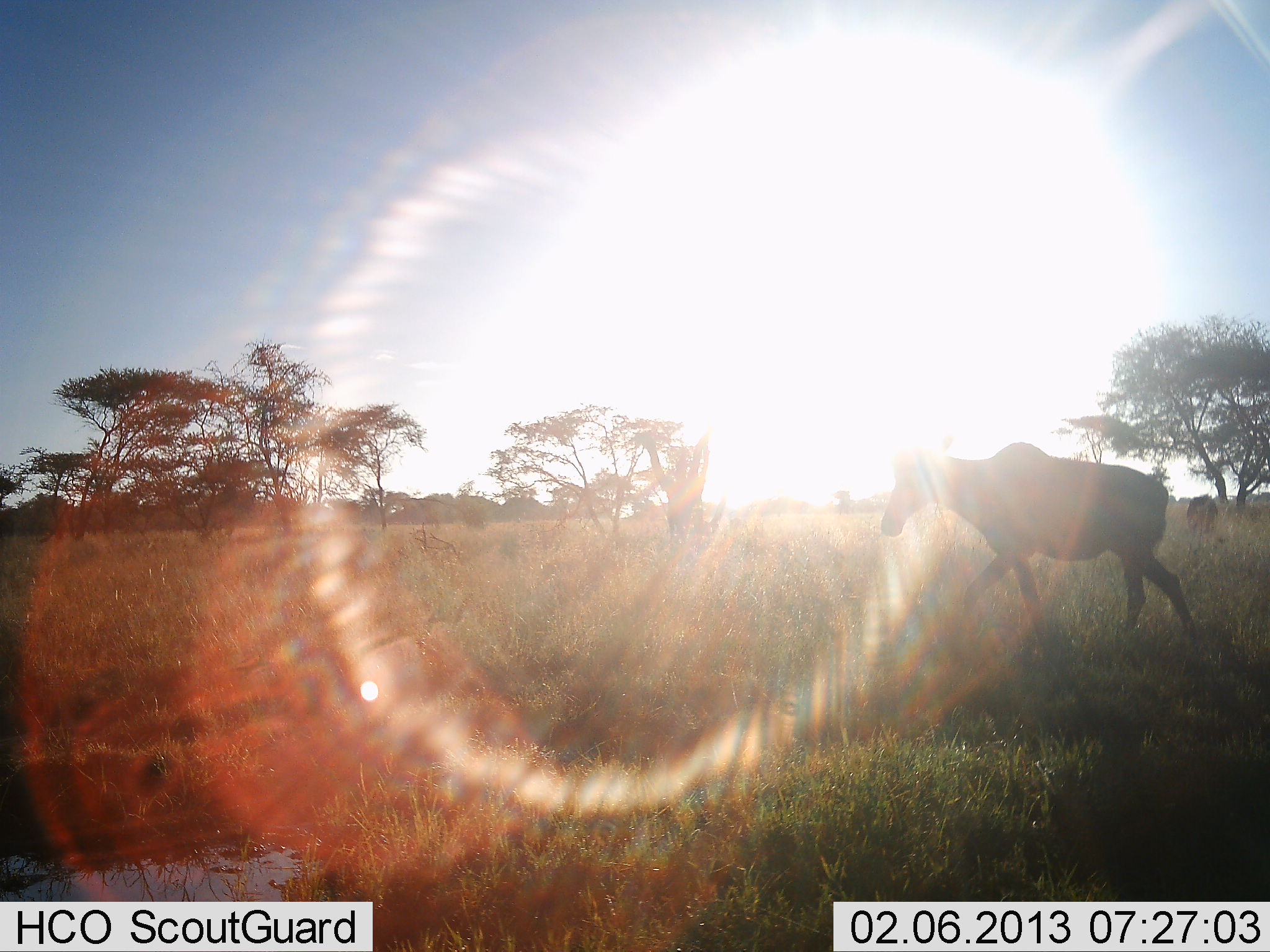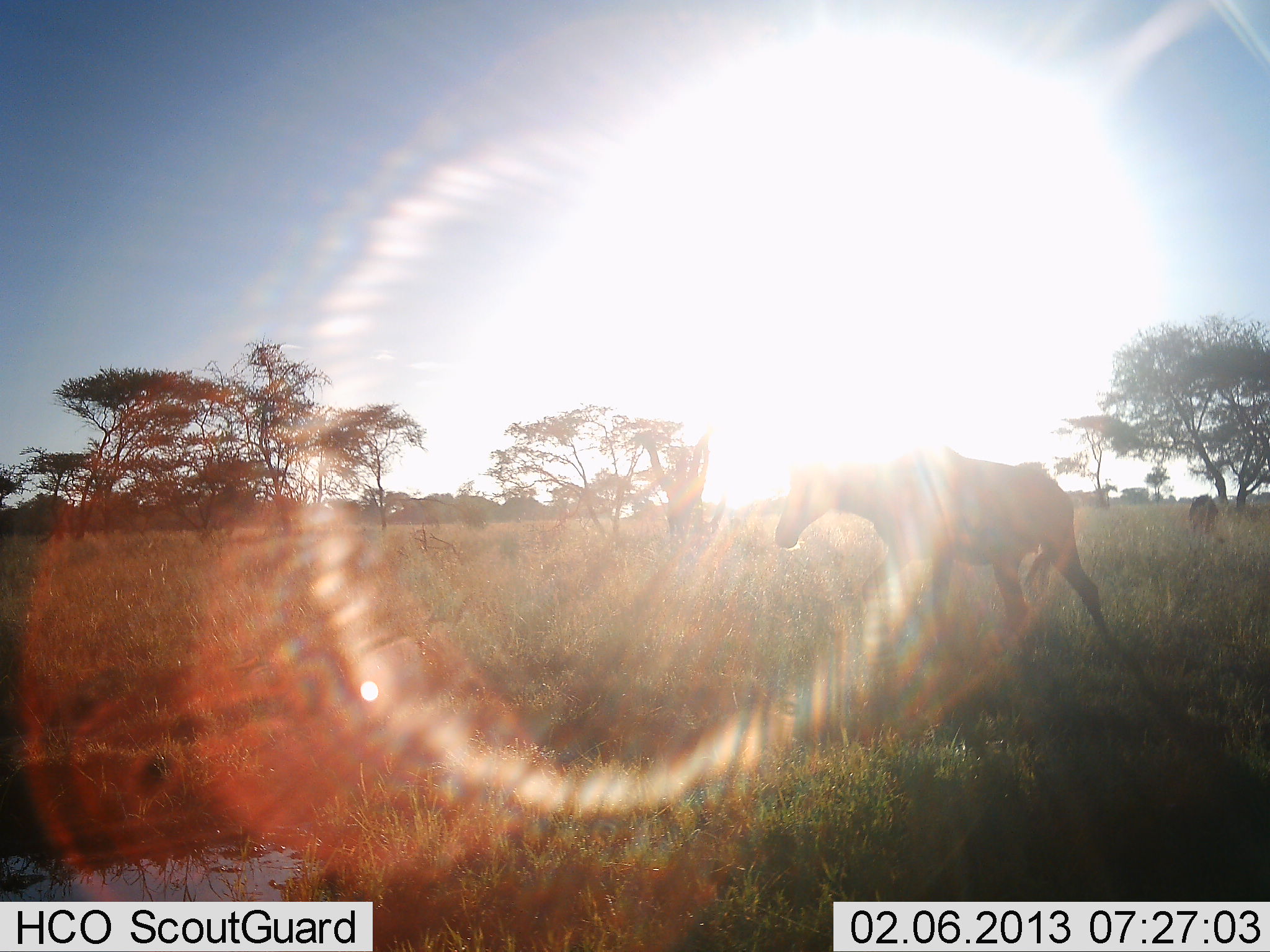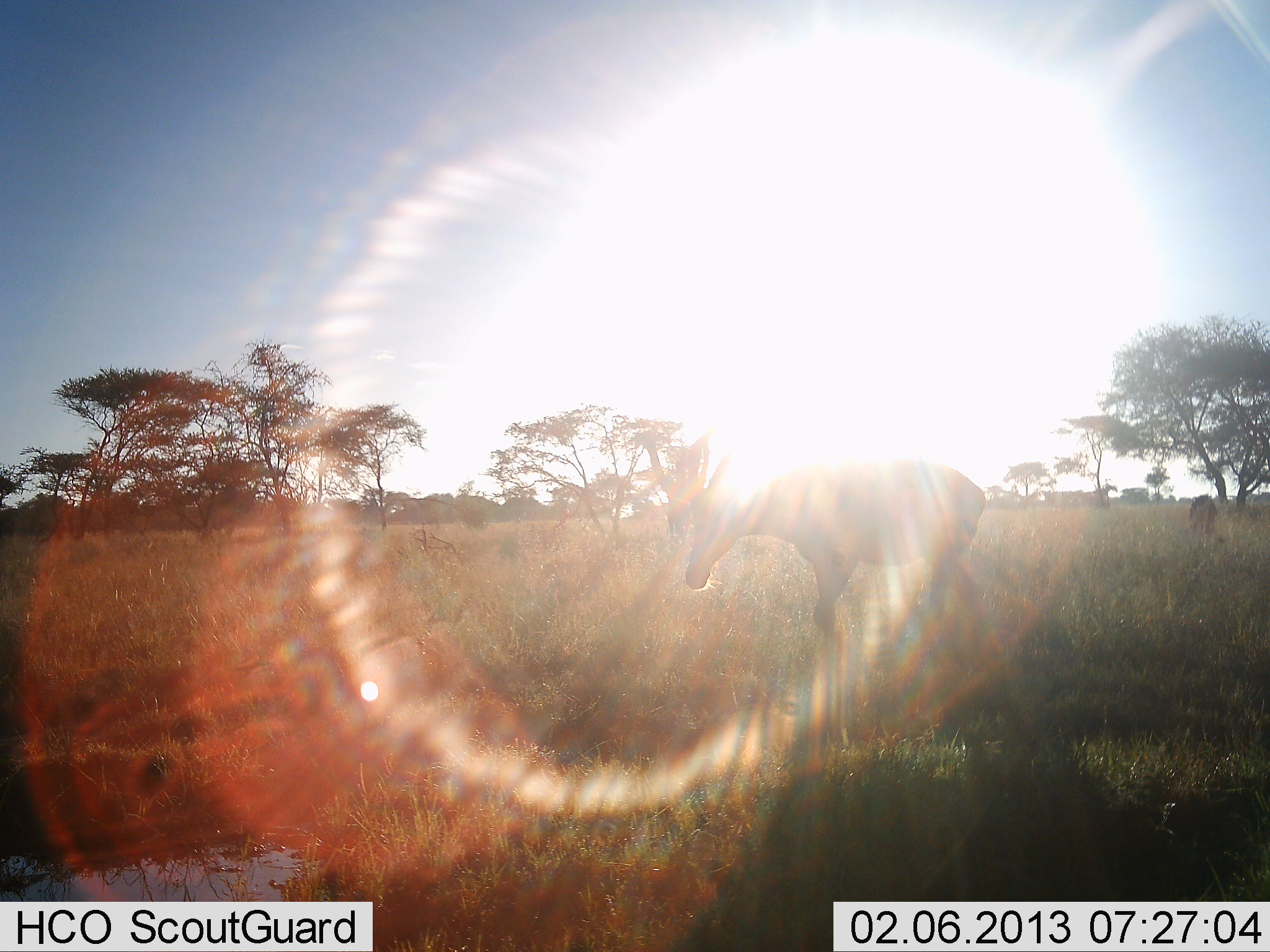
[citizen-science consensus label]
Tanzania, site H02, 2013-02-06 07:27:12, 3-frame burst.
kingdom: Animalia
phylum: Chordata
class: Mammalia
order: Artiodactyla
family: Bovidae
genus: Alcelaphus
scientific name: Alcelaphus buselaphus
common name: hartebeest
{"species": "hartebeest (Alcelaphus buselaphus)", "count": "1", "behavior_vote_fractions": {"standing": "18%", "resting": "0%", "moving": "100%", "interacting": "0%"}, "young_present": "0%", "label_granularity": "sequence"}